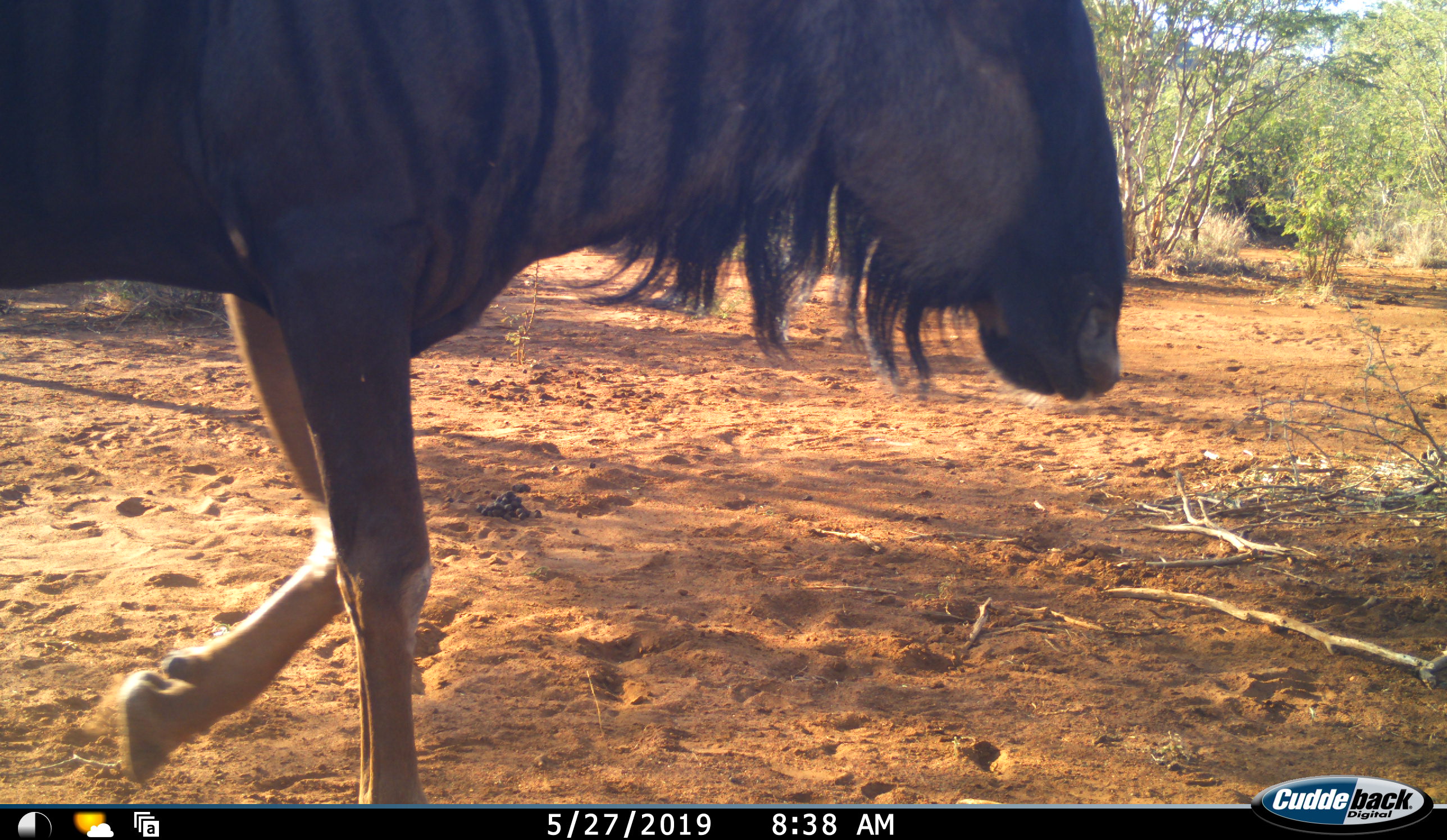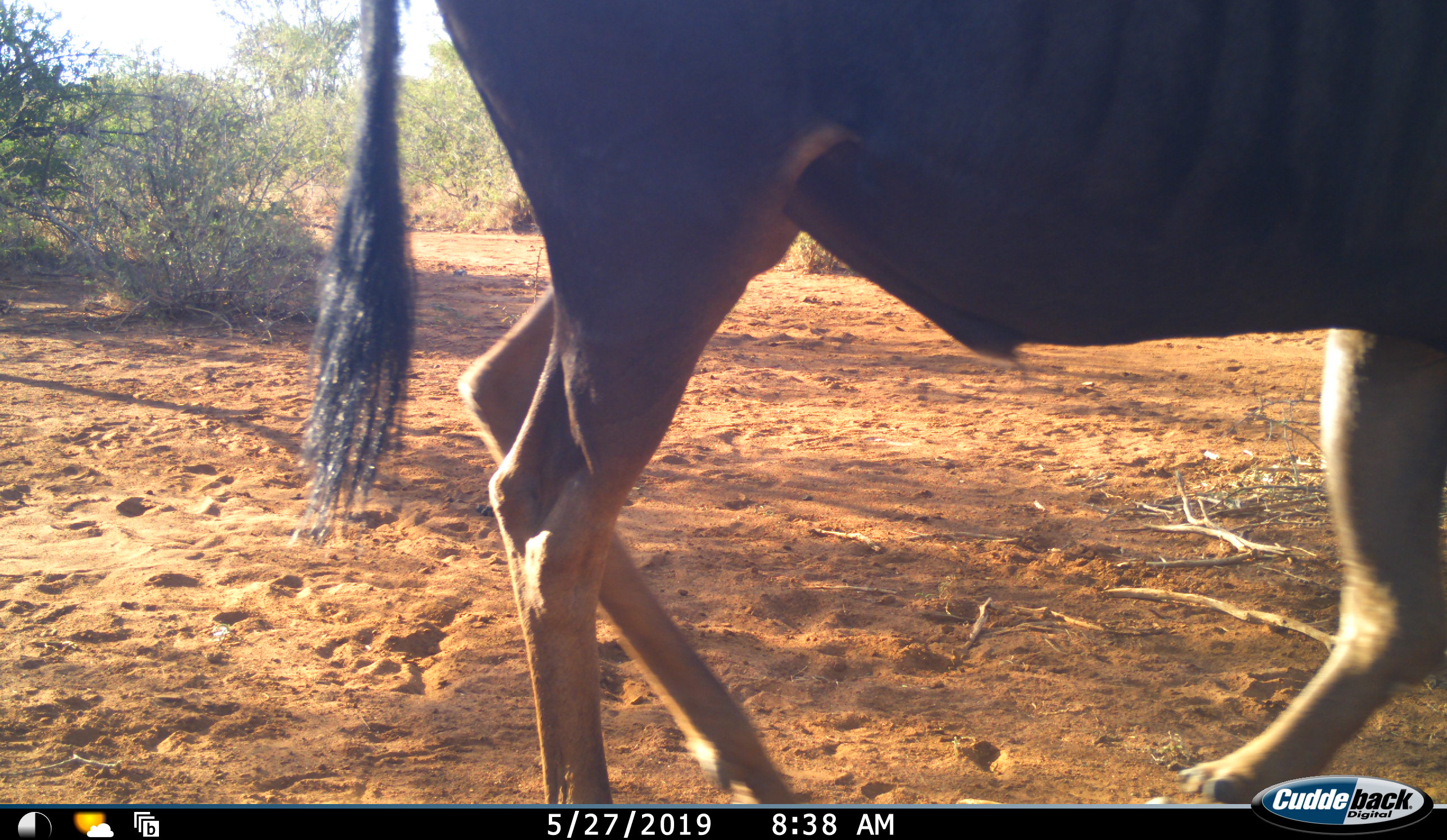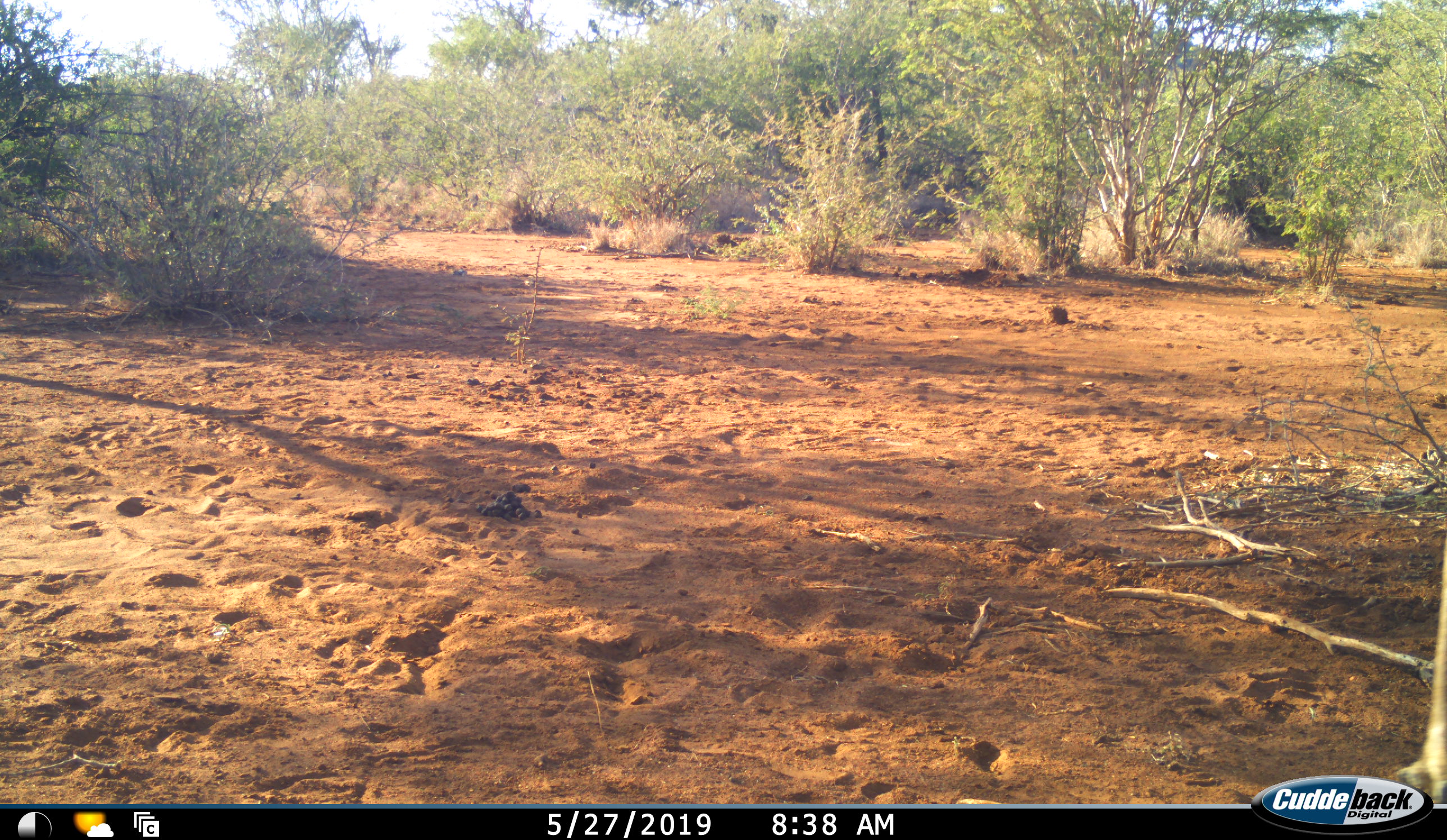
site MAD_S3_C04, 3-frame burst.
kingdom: Animalia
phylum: Chordata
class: Mammalia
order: Artiodactyla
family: Bovidae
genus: Connochaetes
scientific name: Connochaetes taurinus taurinus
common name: blue wildebeest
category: wildebeestblue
Wildebeestblue (blue wildebeest) (Connochaetes taurinus taurinus), count 1. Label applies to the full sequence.